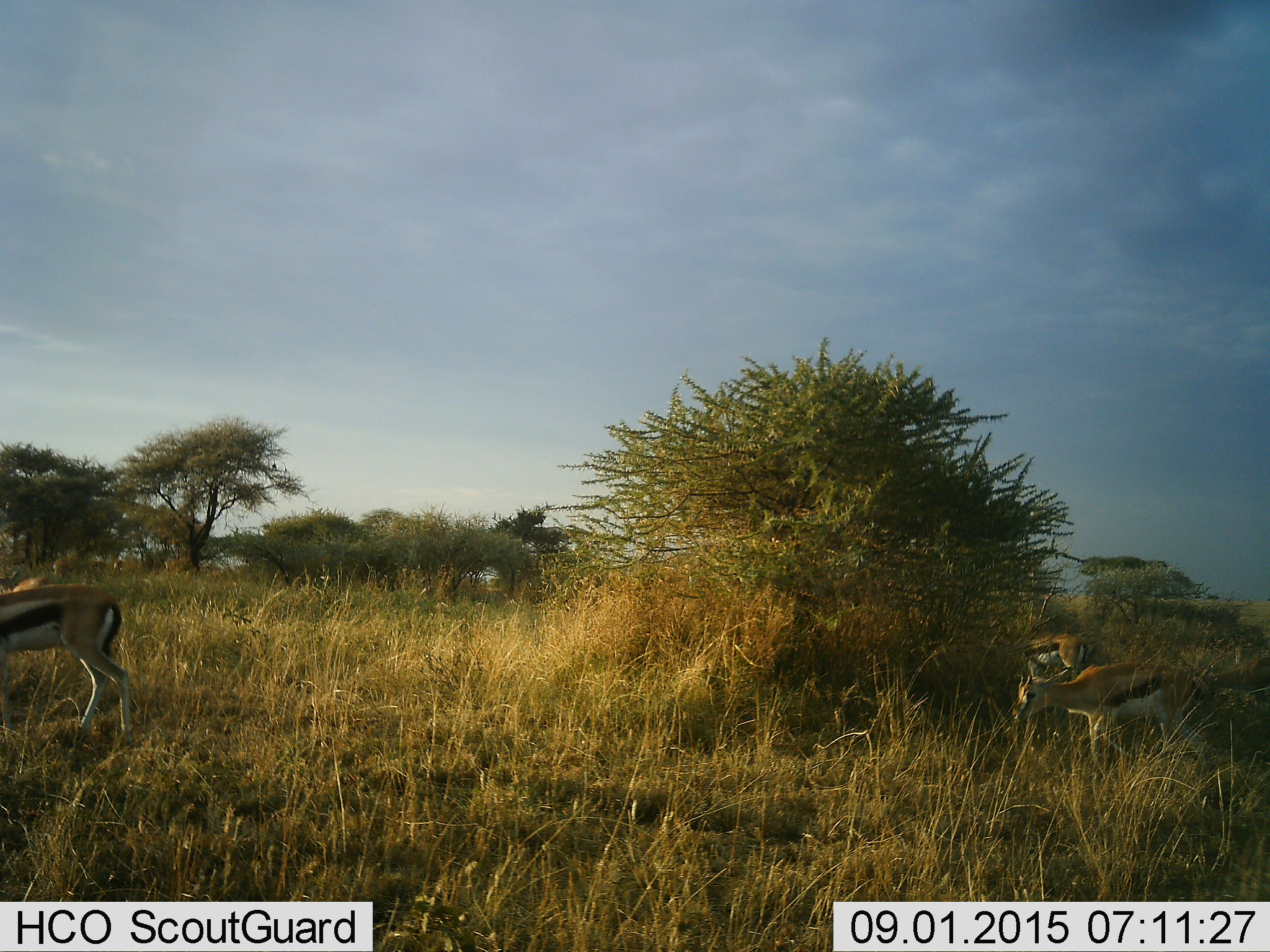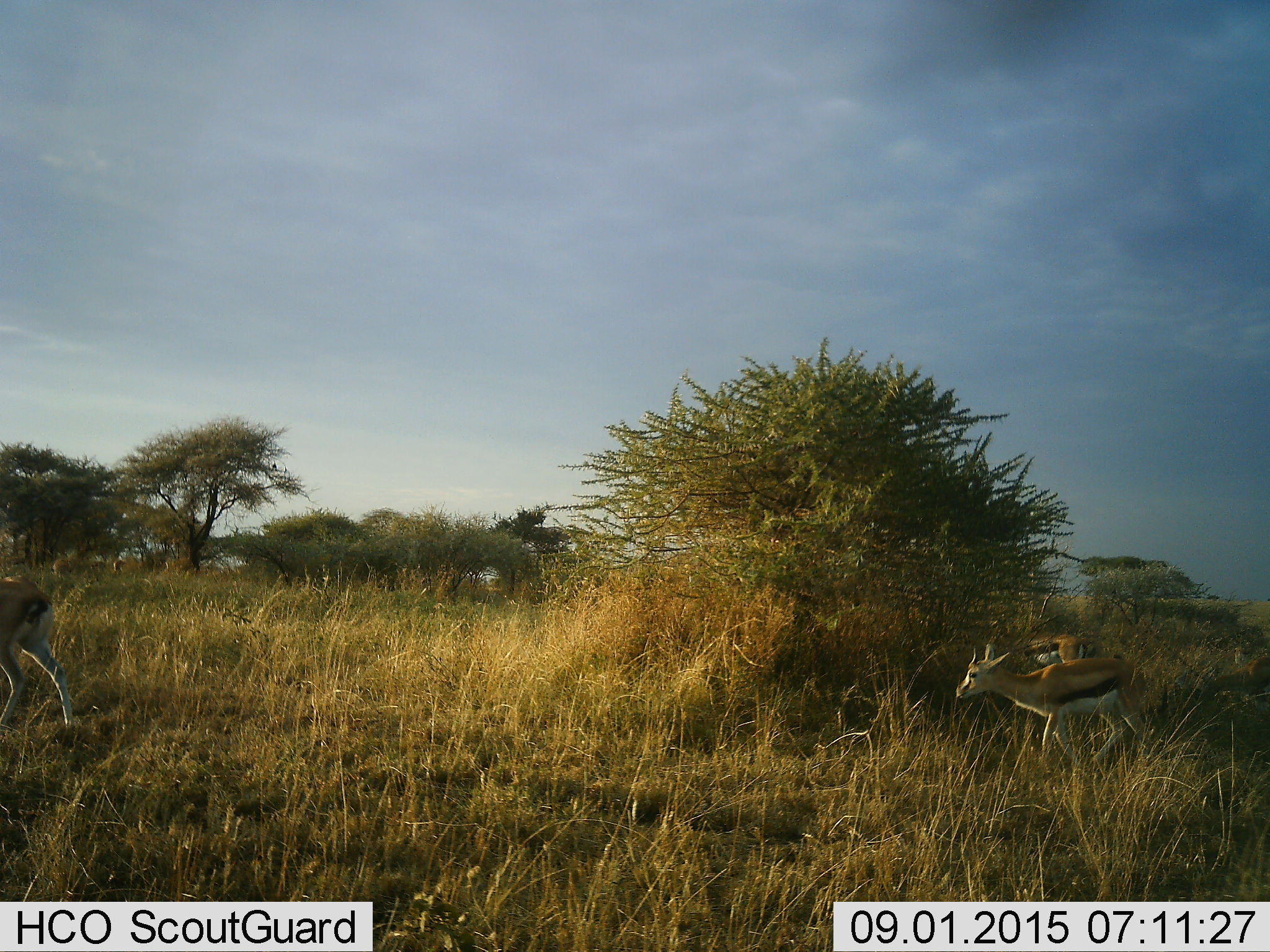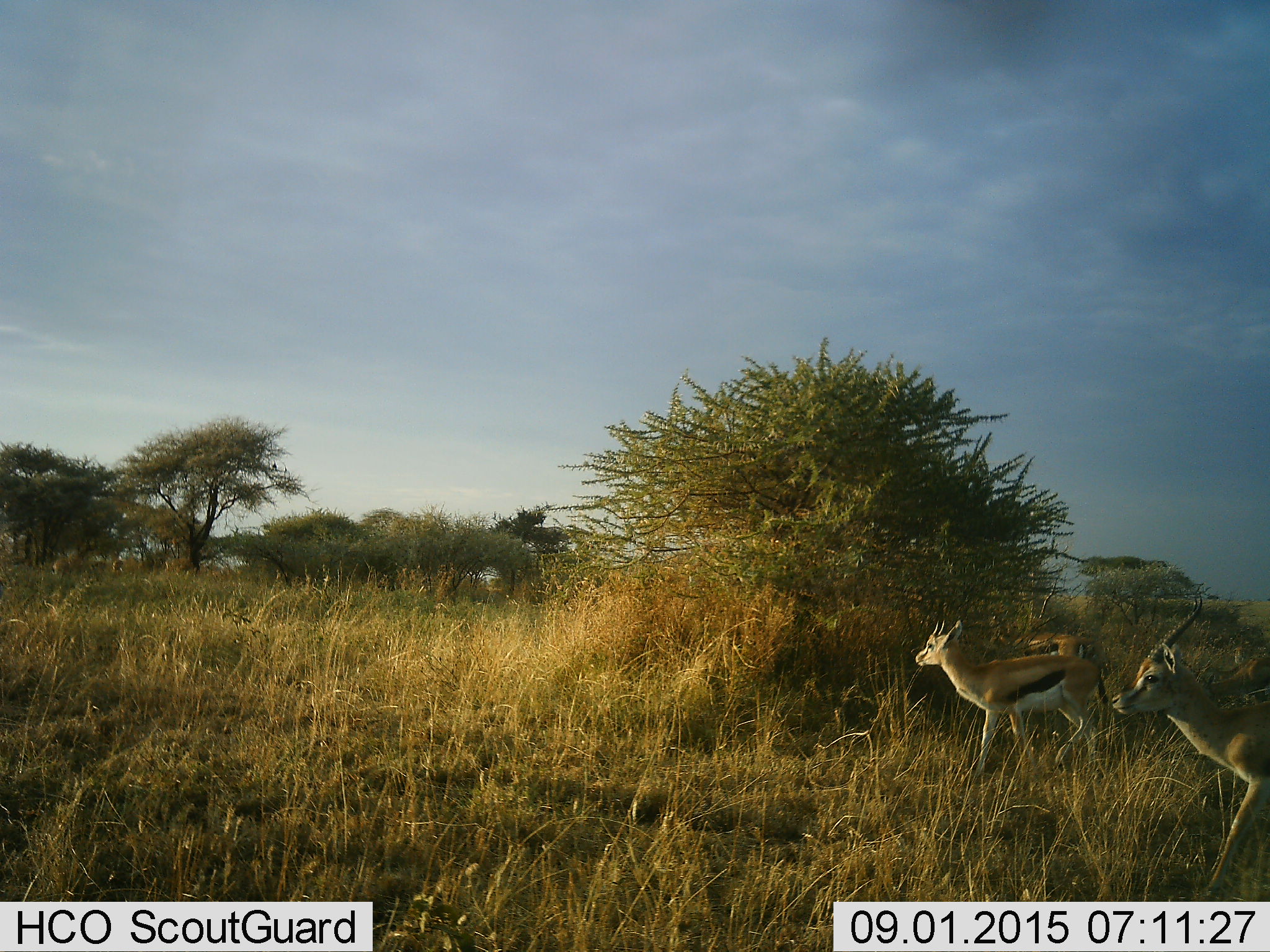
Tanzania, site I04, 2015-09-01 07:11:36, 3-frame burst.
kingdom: Animalia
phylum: Chordata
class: Mammalia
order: Artiodactyla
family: Bovidae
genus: Eudorcas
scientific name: Eudorcas thomsonii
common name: thomson's gazelle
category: gazellethomsons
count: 4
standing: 67%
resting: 11%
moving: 78%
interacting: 0%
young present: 0%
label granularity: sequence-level